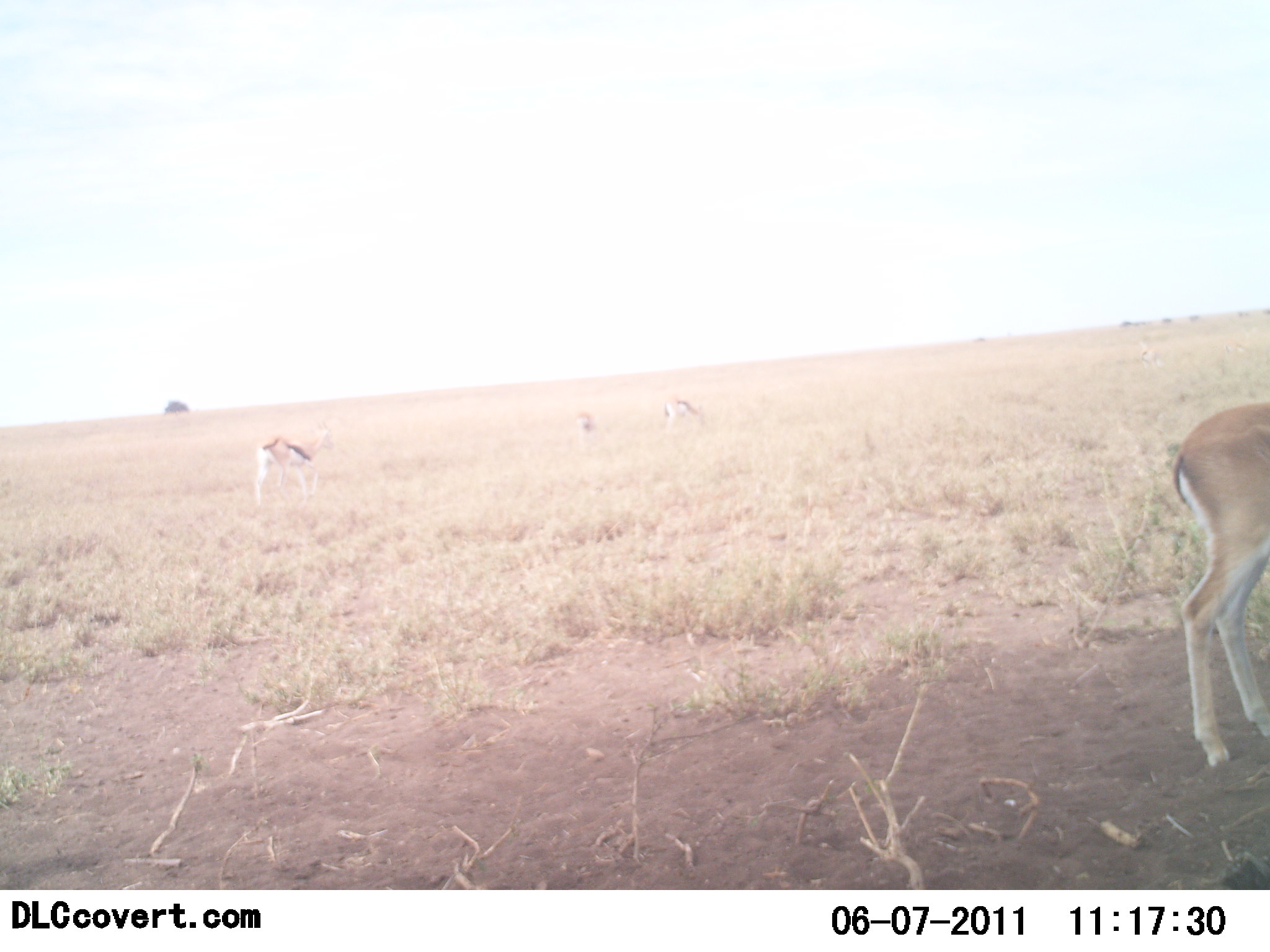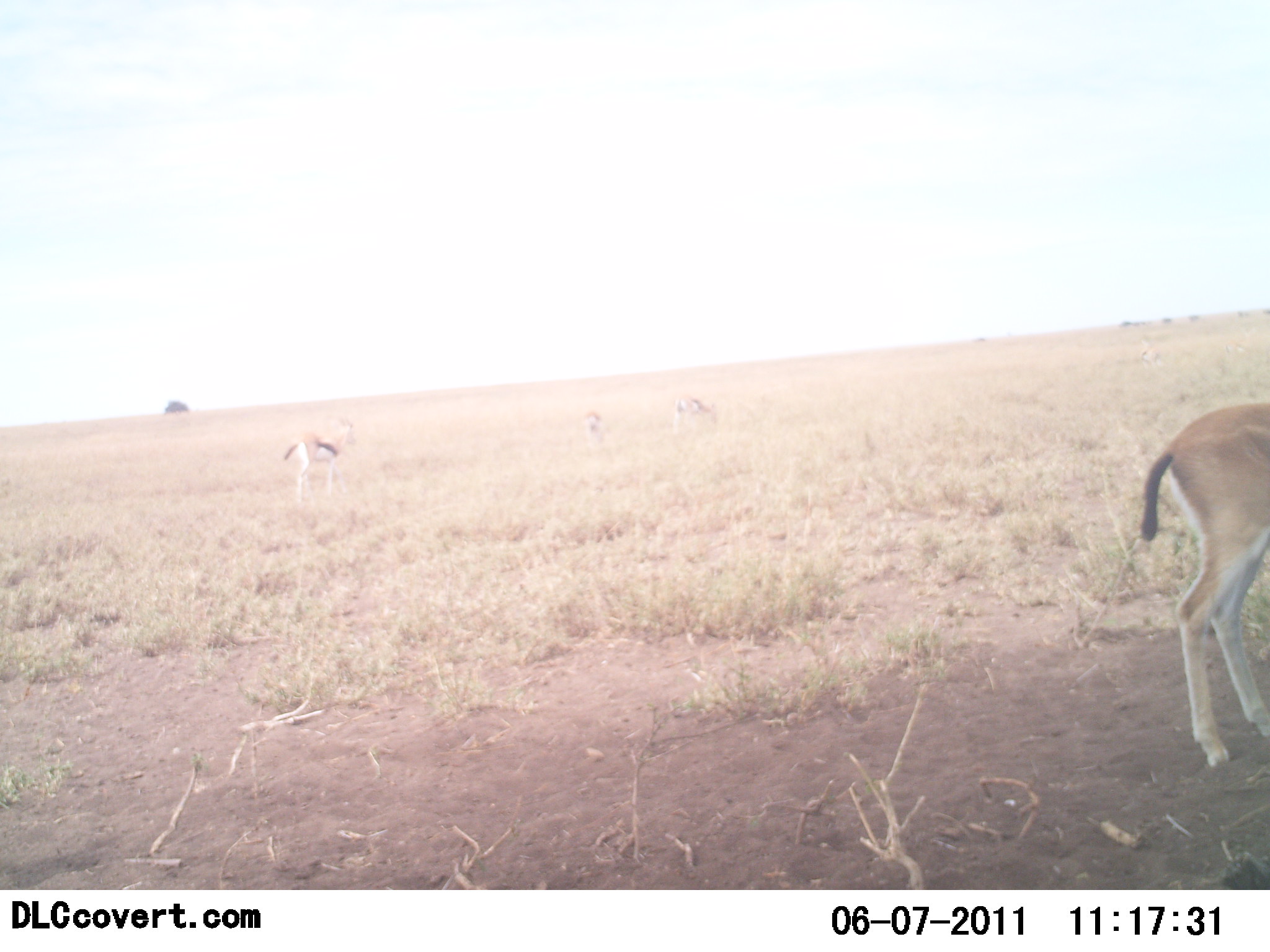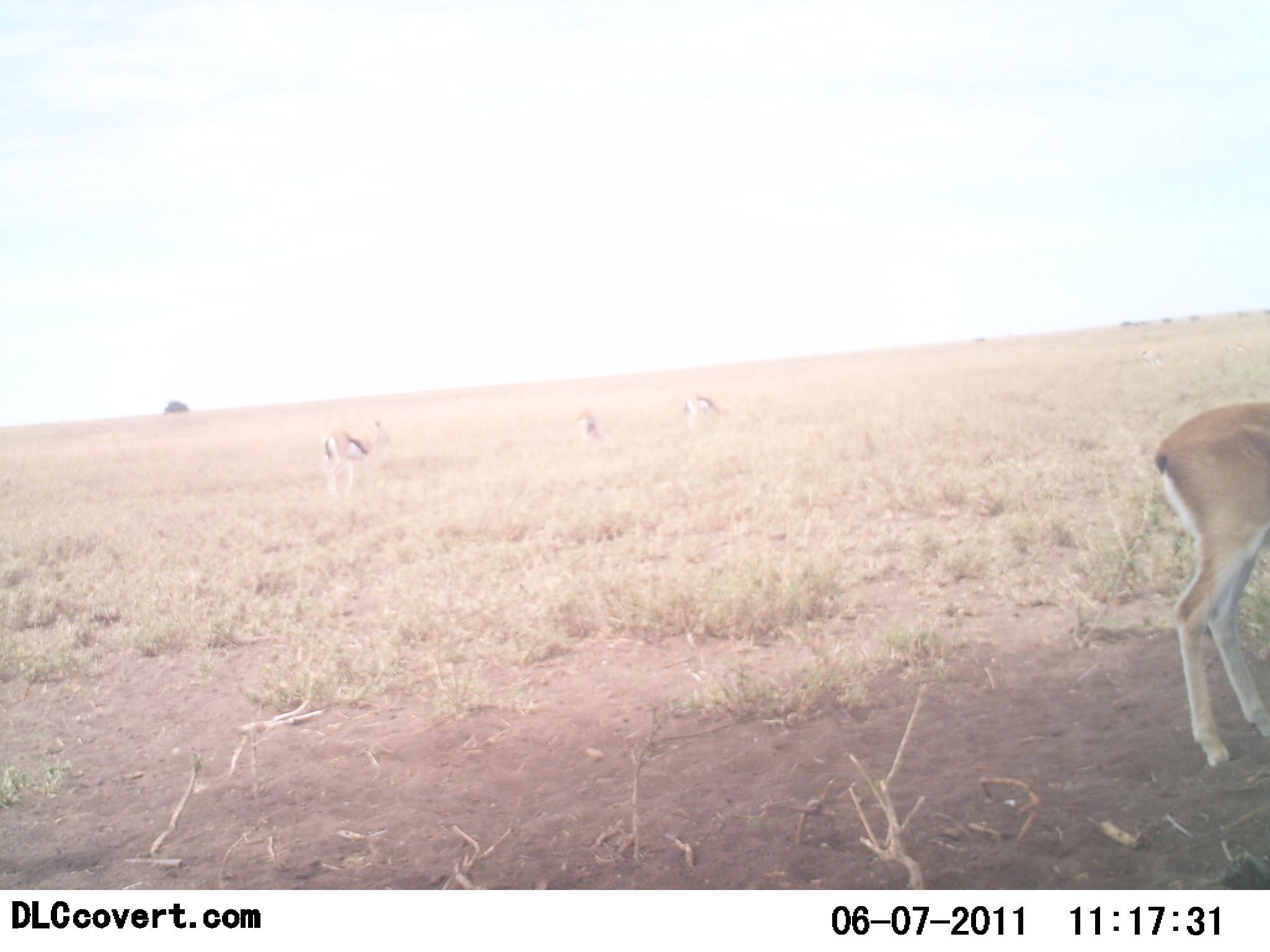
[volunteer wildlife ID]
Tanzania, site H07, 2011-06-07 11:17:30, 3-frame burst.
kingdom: Animalia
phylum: Chordata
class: Mammalia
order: Artiodactyla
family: Bovidae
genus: Eudorcas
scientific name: Eudorcas thomsonii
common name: thomson's gazelle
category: gazellethomsons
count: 4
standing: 80%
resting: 0%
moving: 30%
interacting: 0%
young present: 0%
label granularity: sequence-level